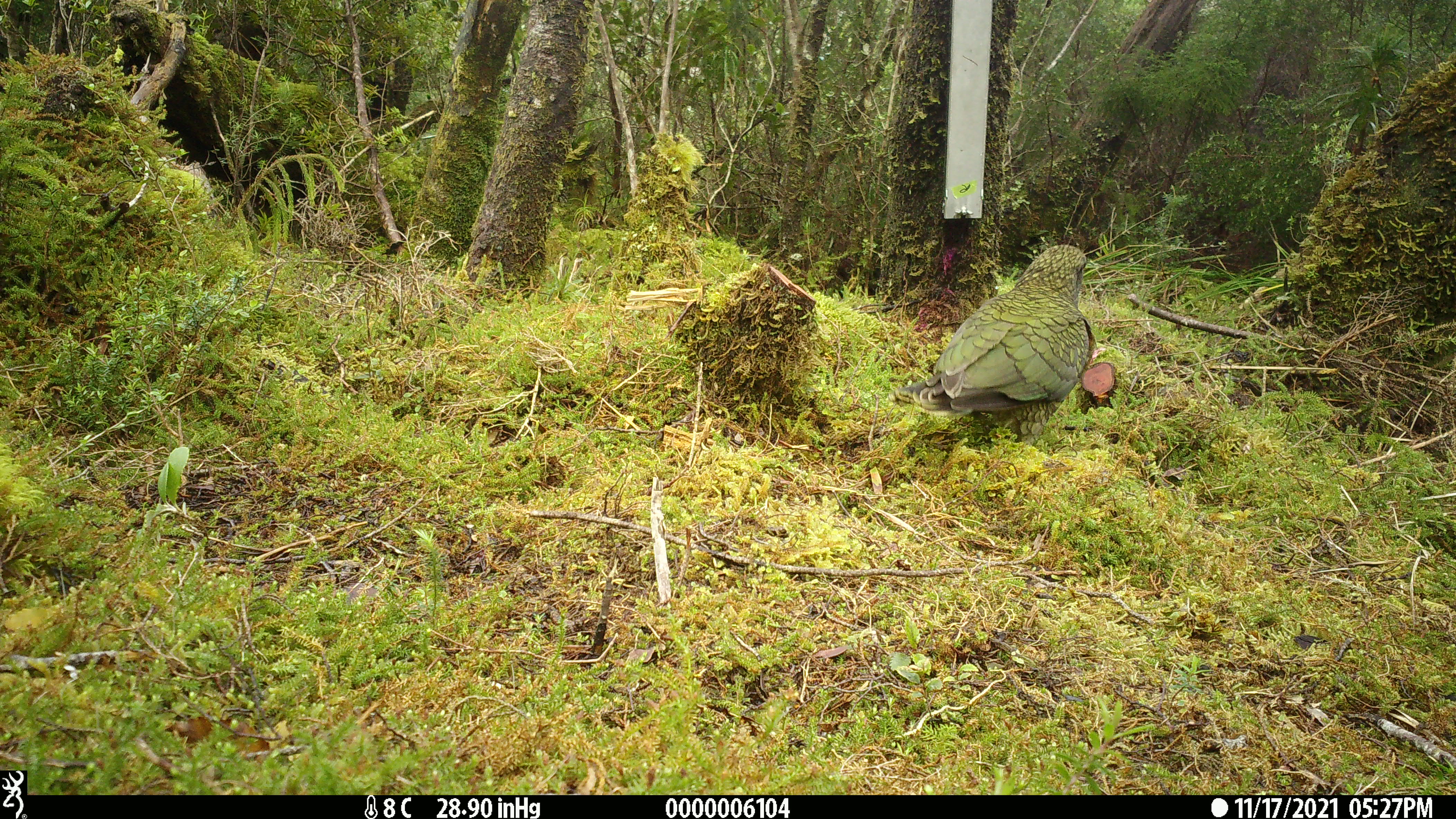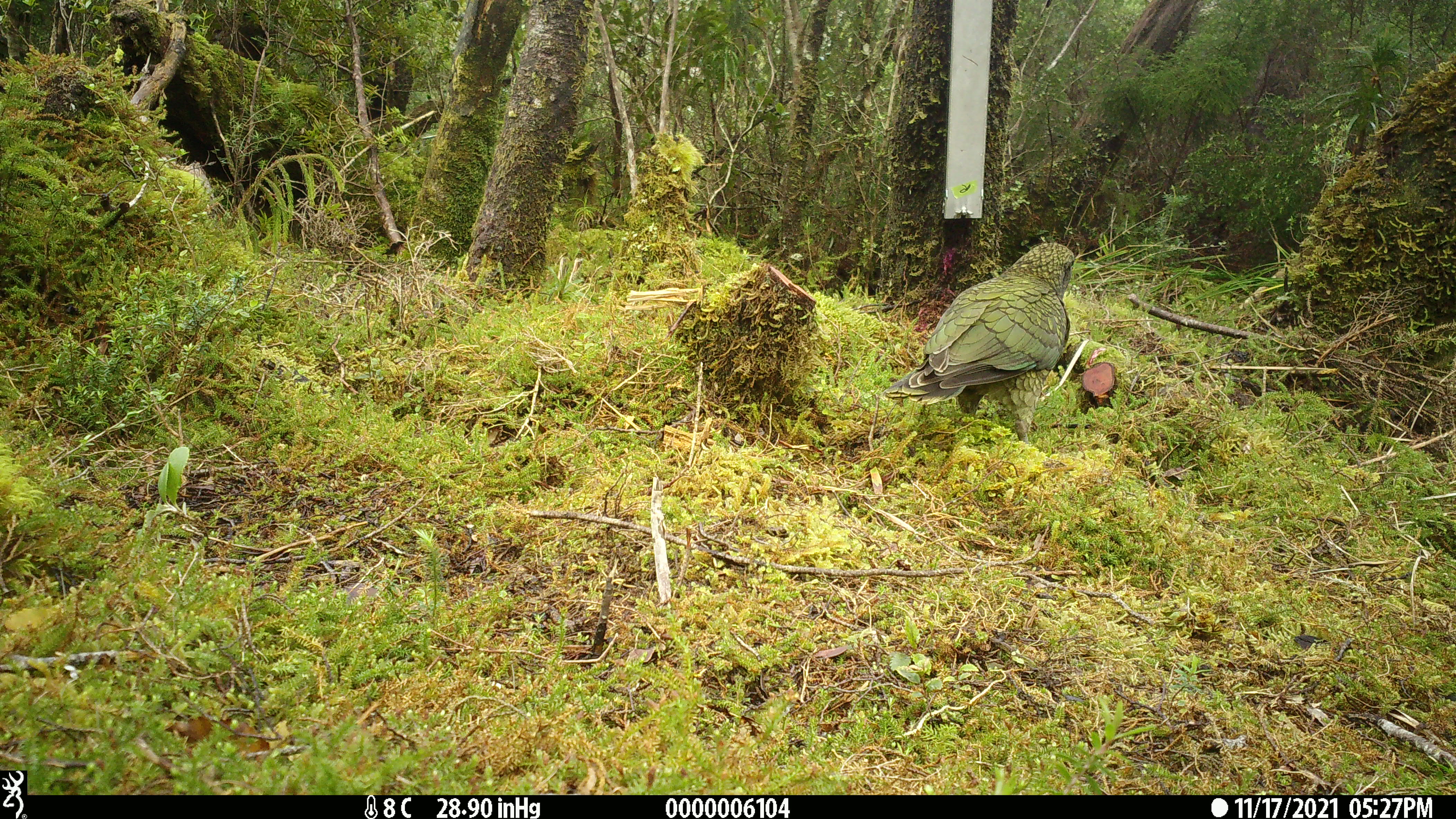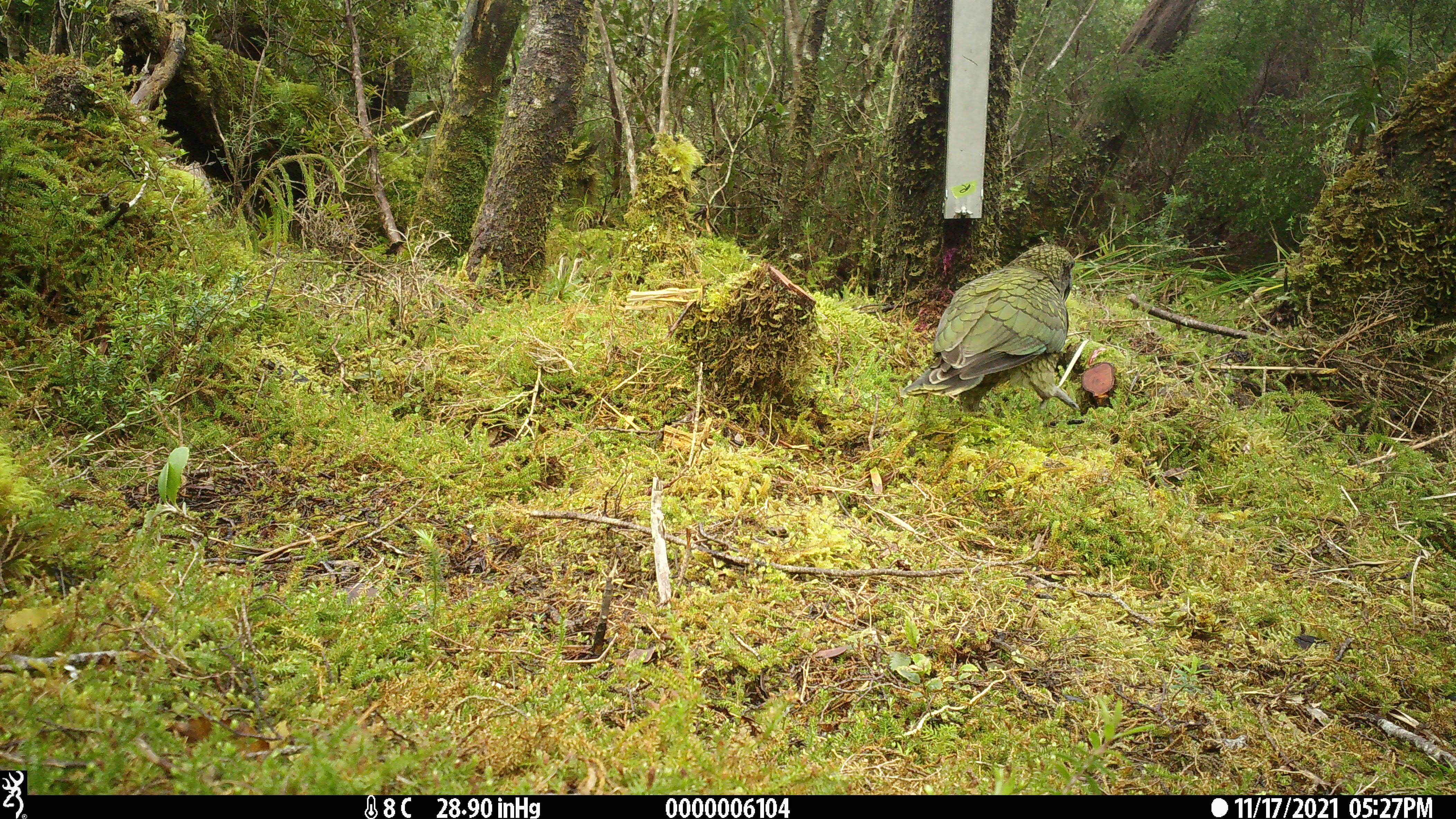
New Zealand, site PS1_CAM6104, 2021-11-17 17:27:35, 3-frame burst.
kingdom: Animalia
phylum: Chordata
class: Aves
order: Psittaciformes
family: Strigopidae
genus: Nestor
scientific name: Nestor notabilis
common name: kea